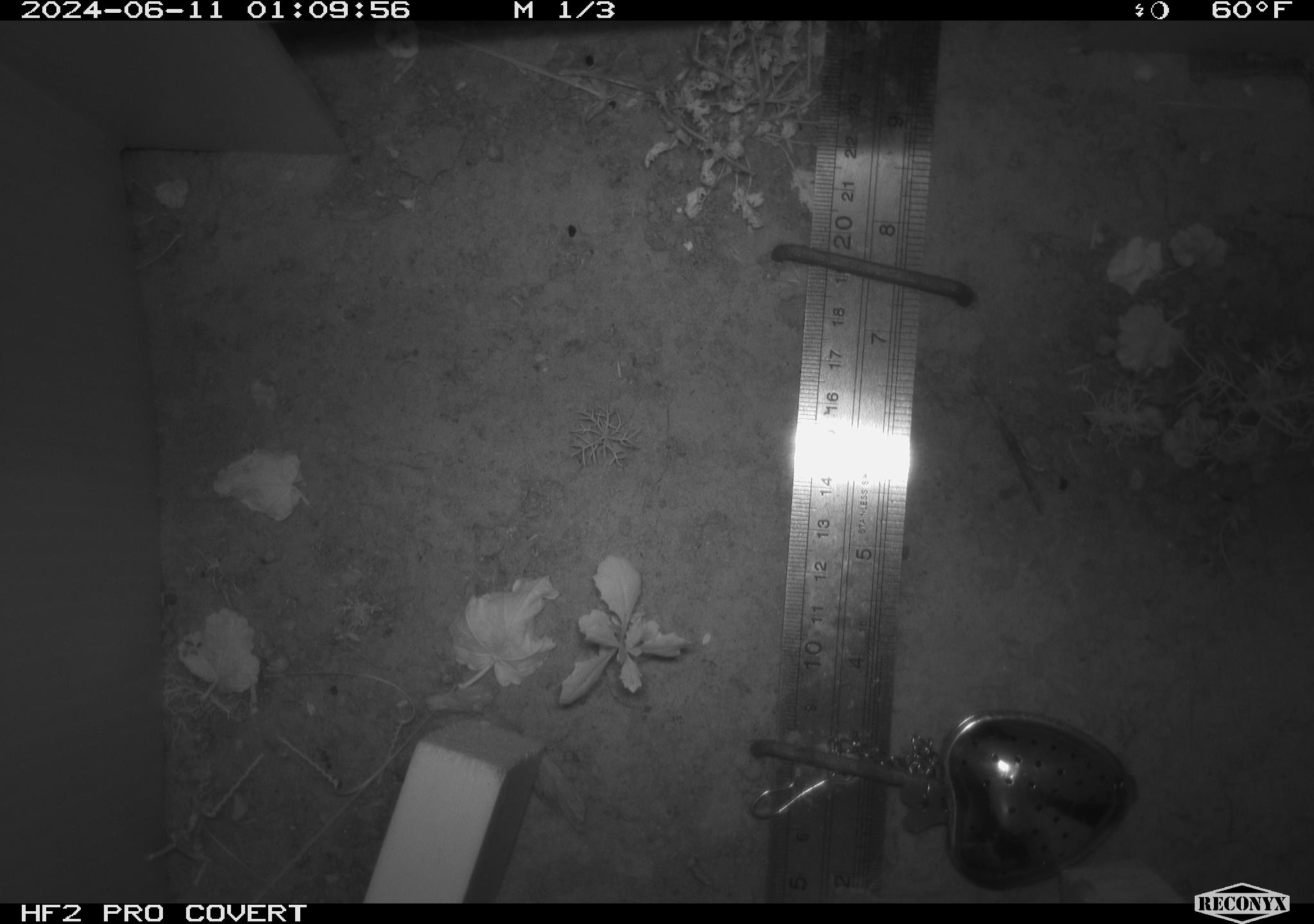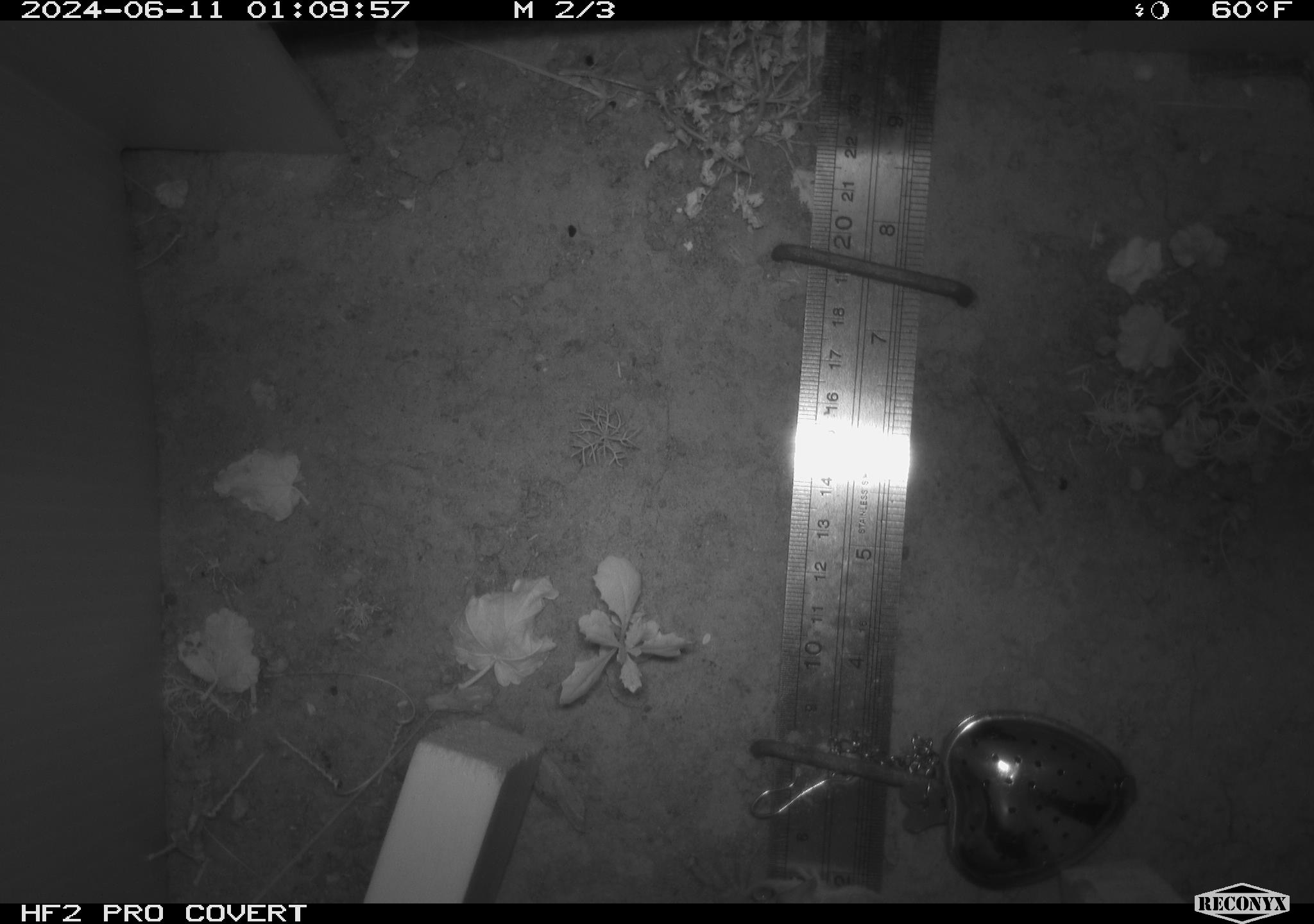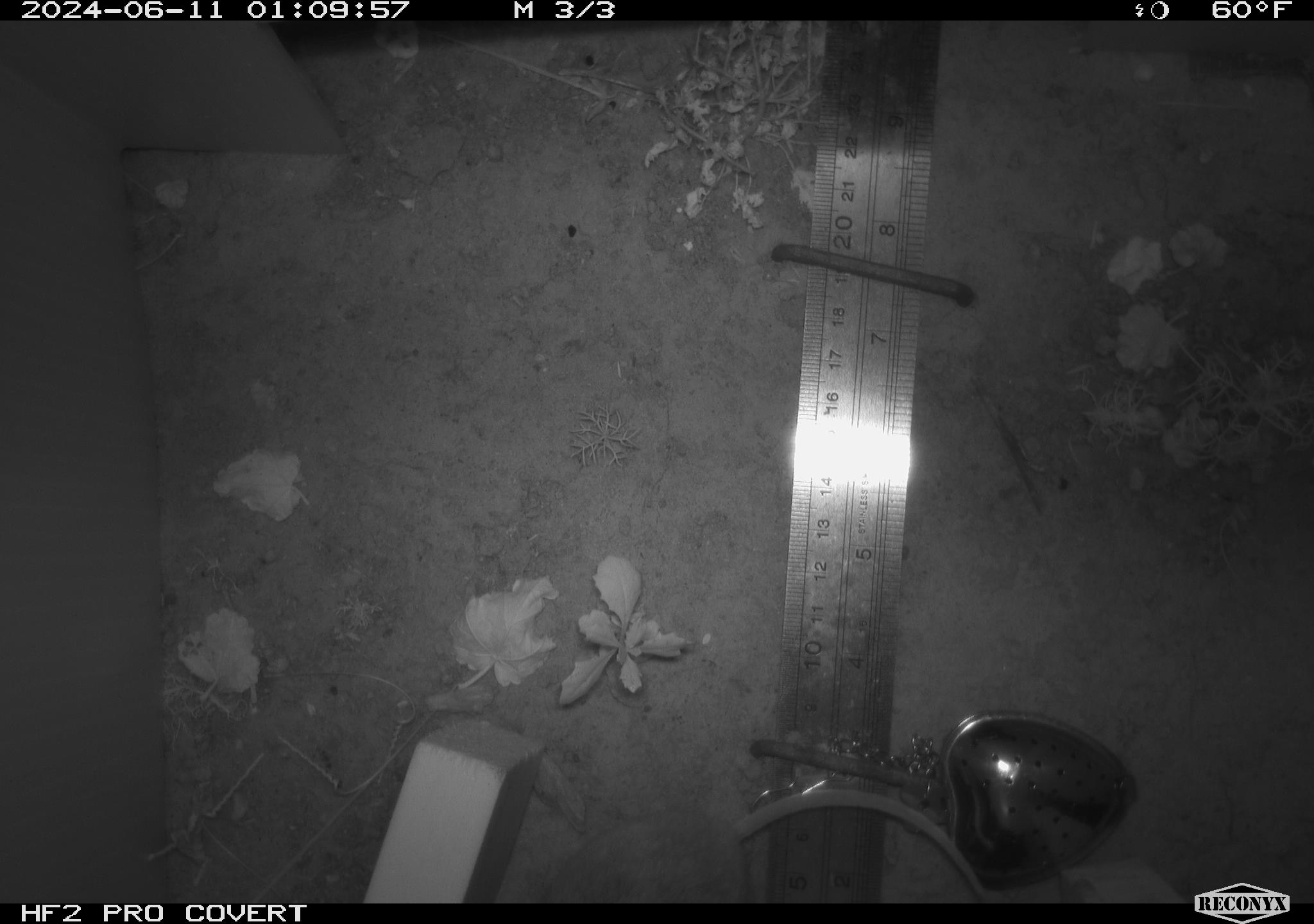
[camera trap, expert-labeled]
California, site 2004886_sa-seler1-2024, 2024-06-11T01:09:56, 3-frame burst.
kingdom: Animalia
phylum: Chordata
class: Mammalia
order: Rodentia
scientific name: Rodentia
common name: mouse species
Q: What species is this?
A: Mouse species (Rodentia).